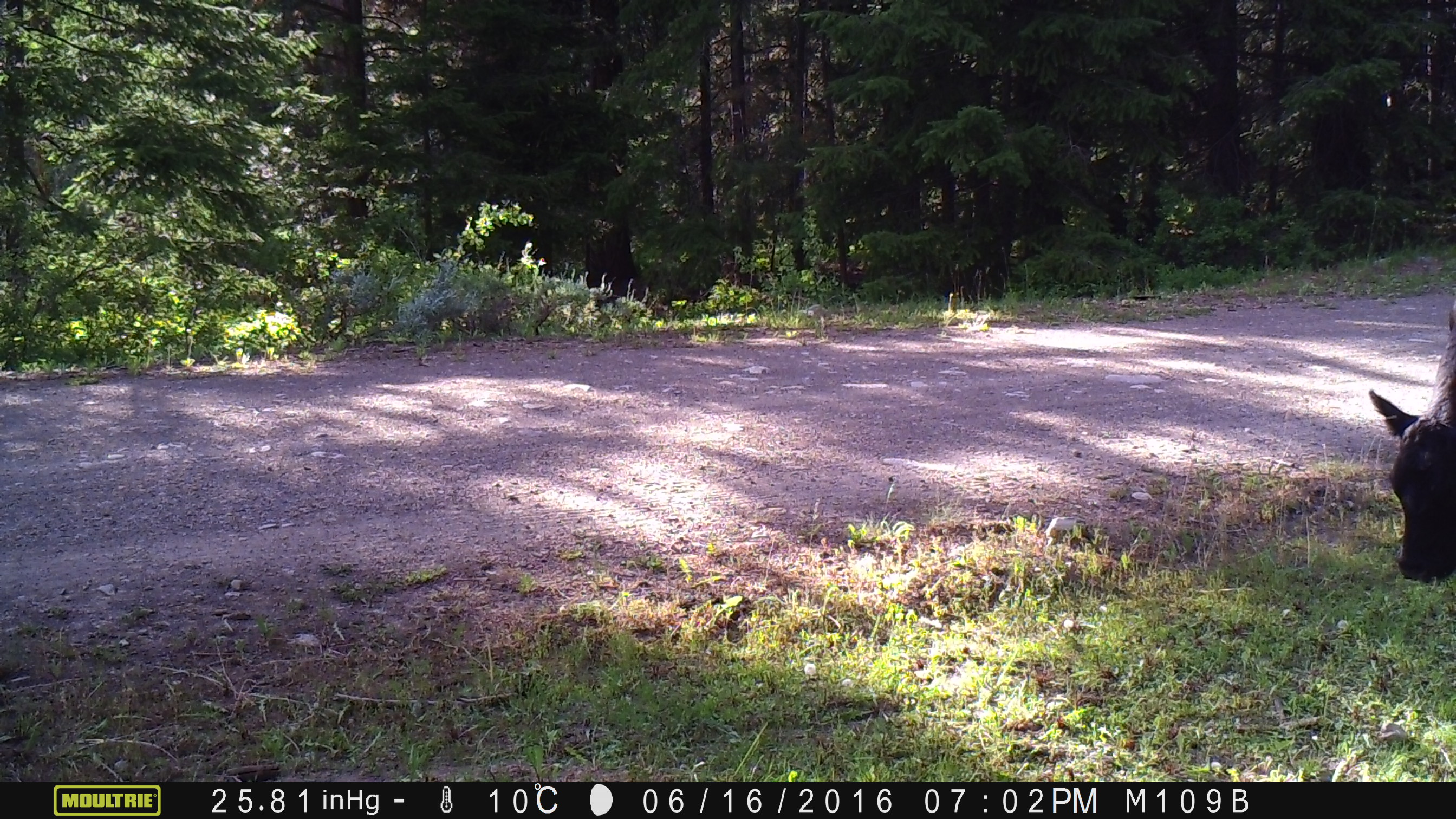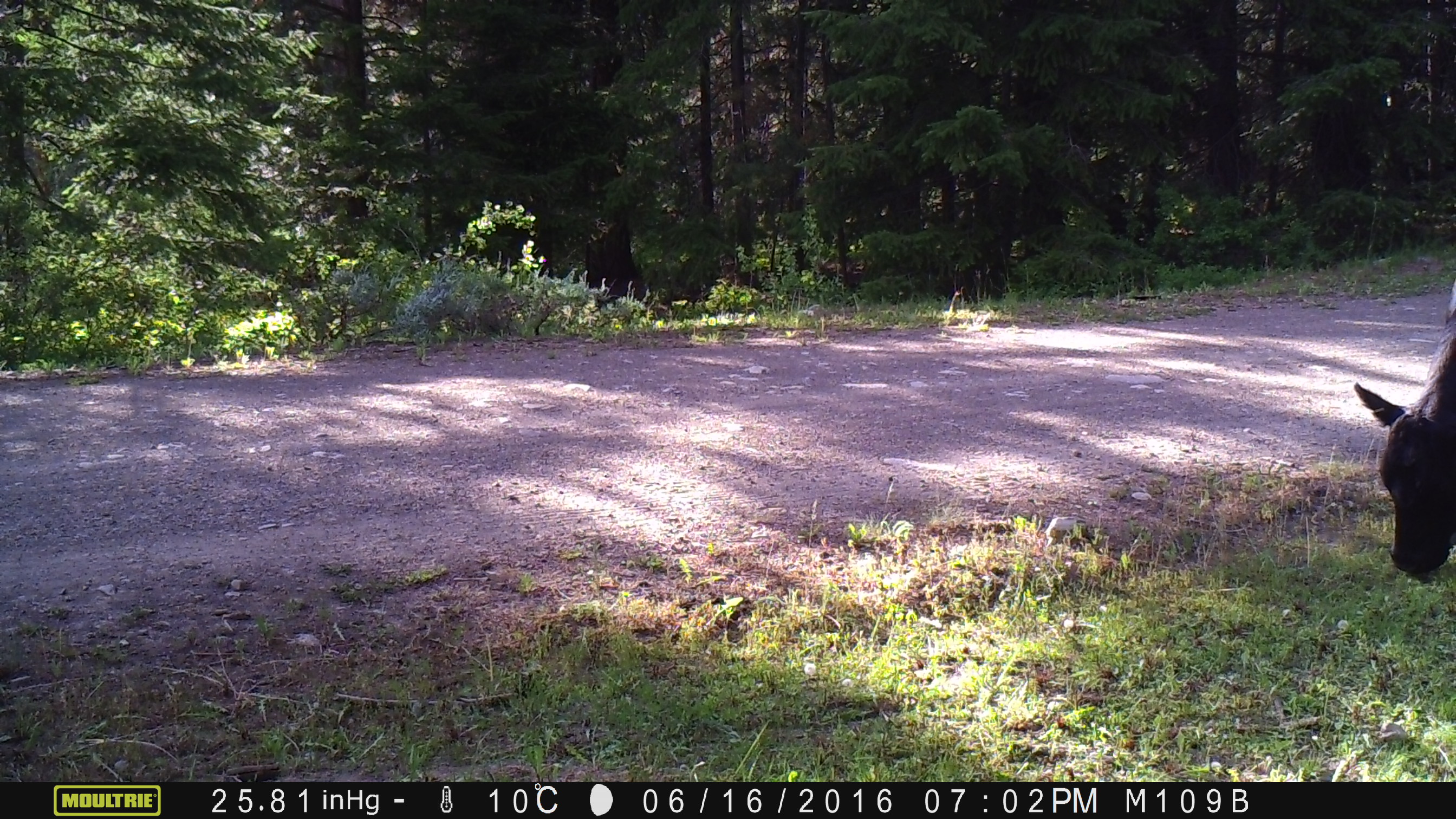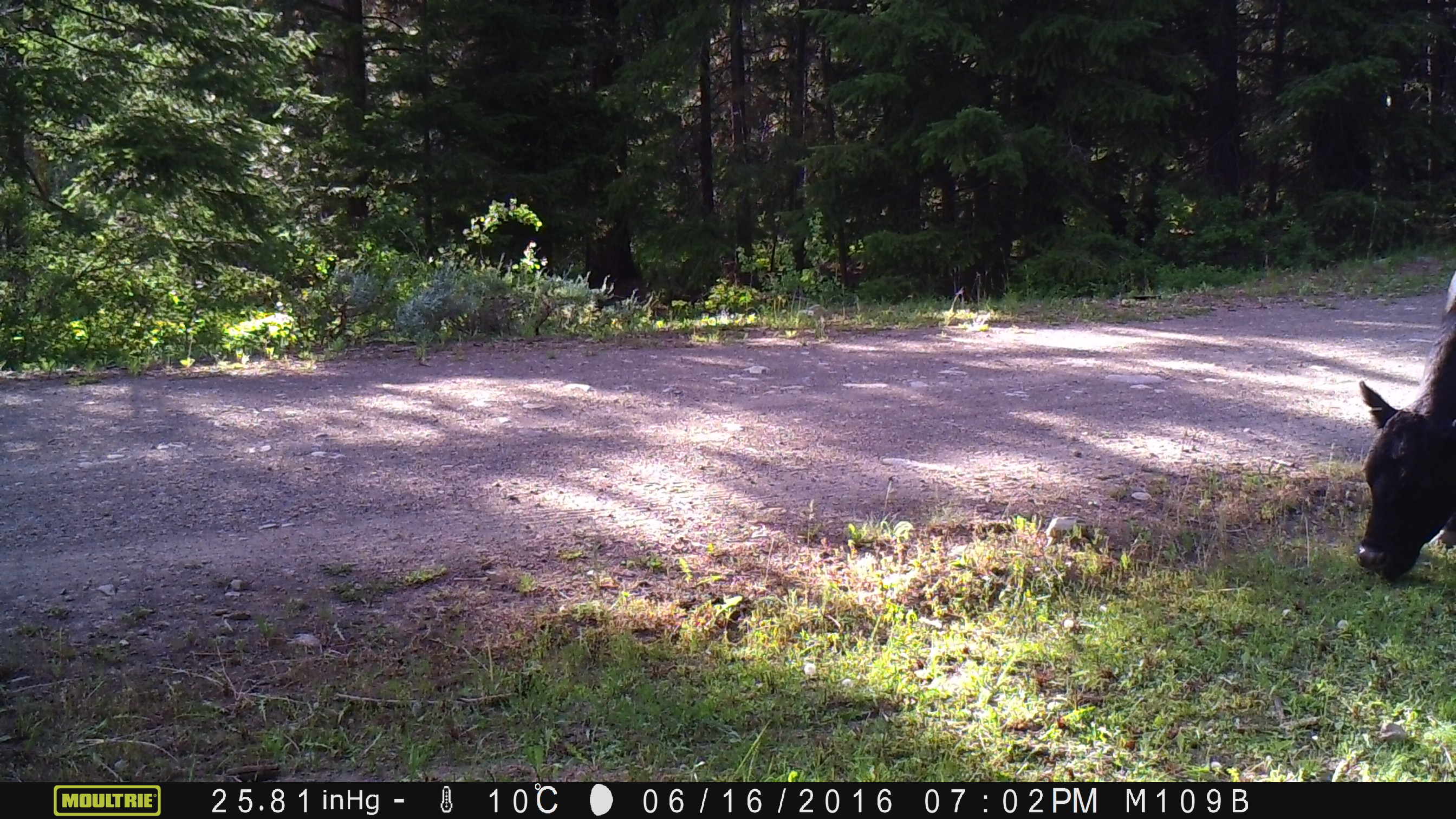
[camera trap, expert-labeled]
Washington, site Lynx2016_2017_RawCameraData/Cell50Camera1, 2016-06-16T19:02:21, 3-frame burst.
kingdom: Animalia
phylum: Chordata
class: Mammalia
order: Artiodactyla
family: Bovidae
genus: Bos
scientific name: Bos taurus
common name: domestic cattle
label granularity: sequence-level